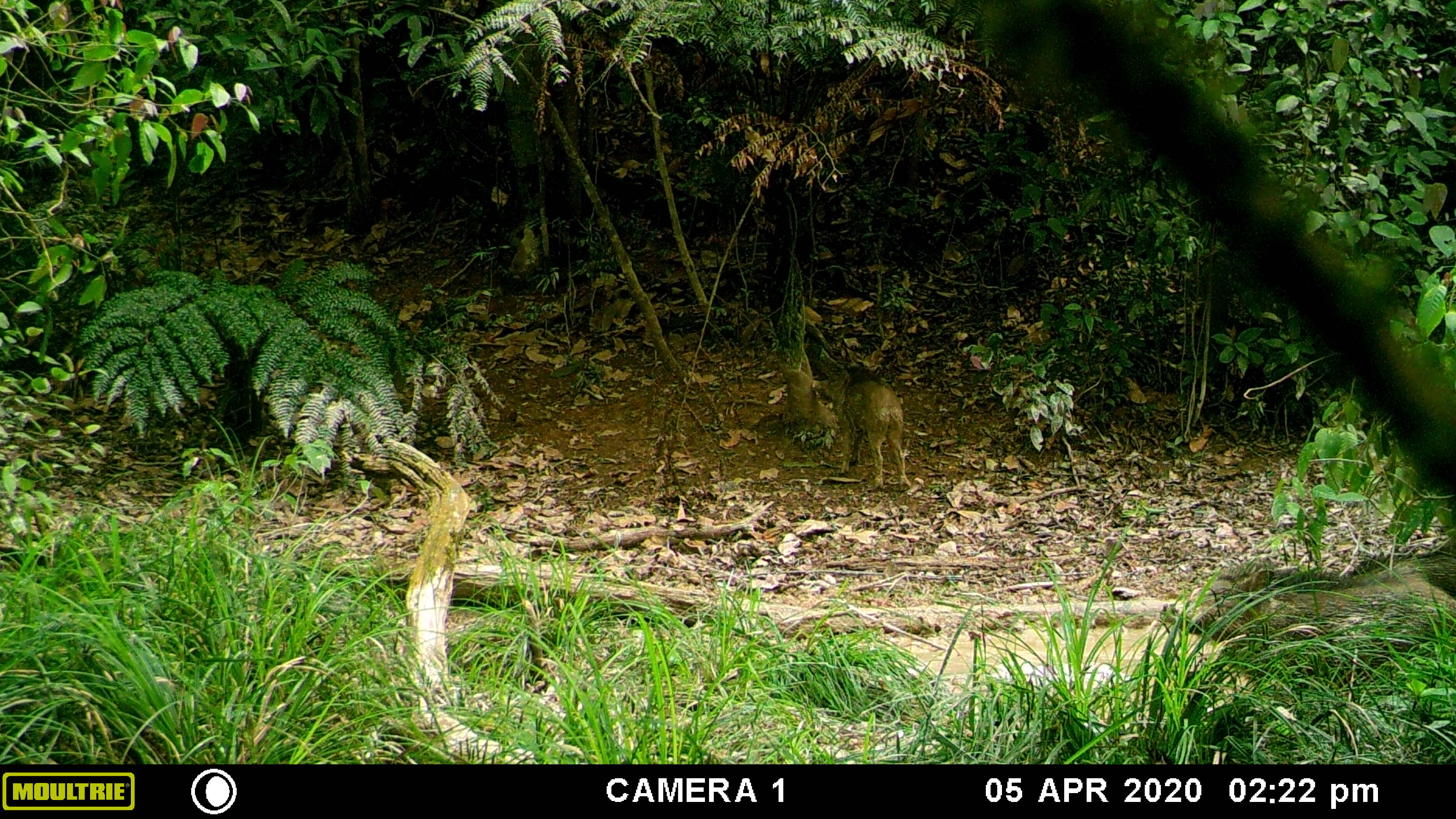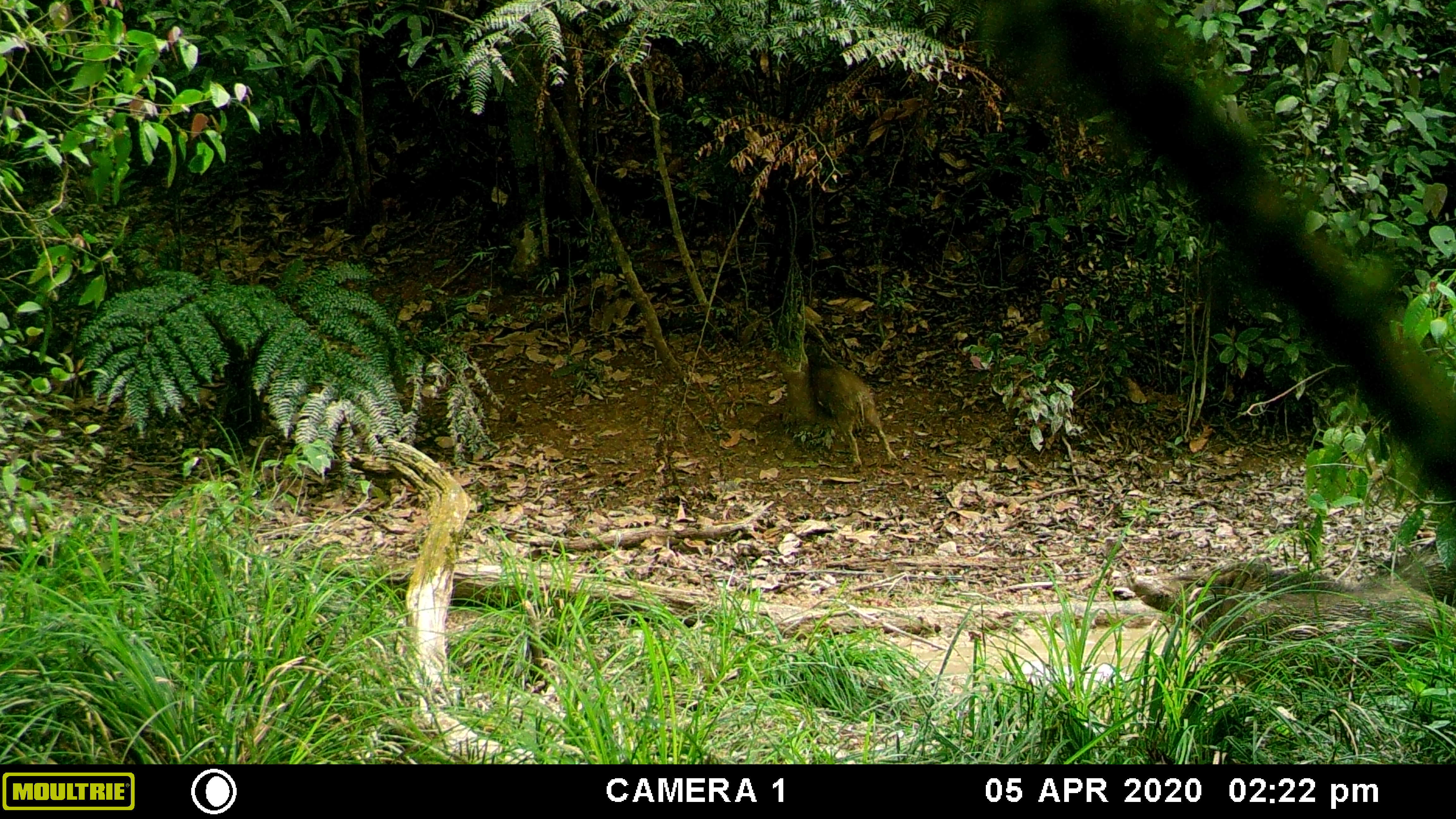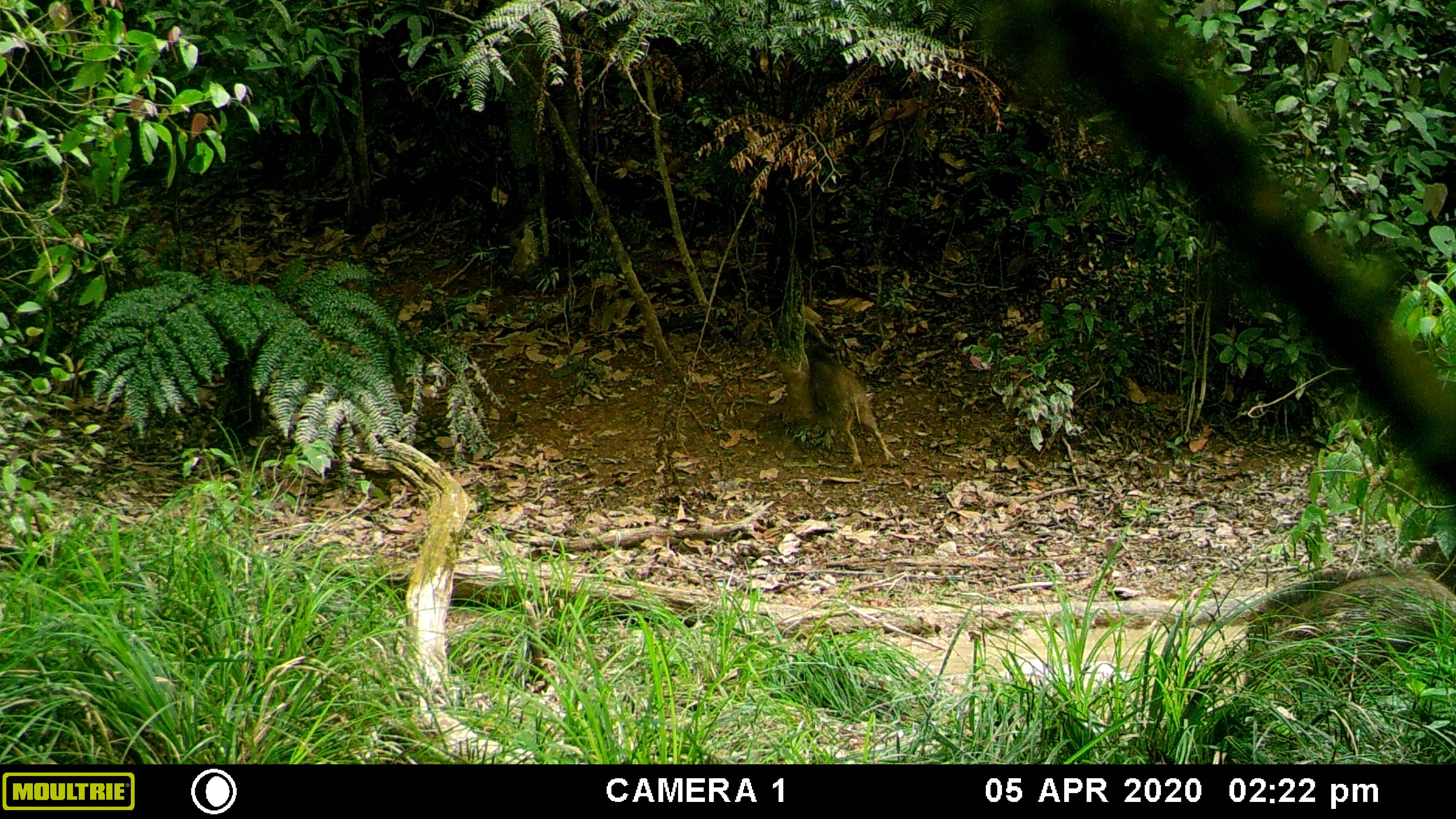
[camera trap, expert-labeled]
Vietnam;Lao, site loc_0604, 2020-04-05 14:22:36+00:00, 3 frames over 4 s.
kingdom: Animalia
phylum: Chordata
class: Mammalia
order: Artiodactyla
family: Suidae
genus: Sus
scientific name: Sus scrofa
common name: eurasian wild pig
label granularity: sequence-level